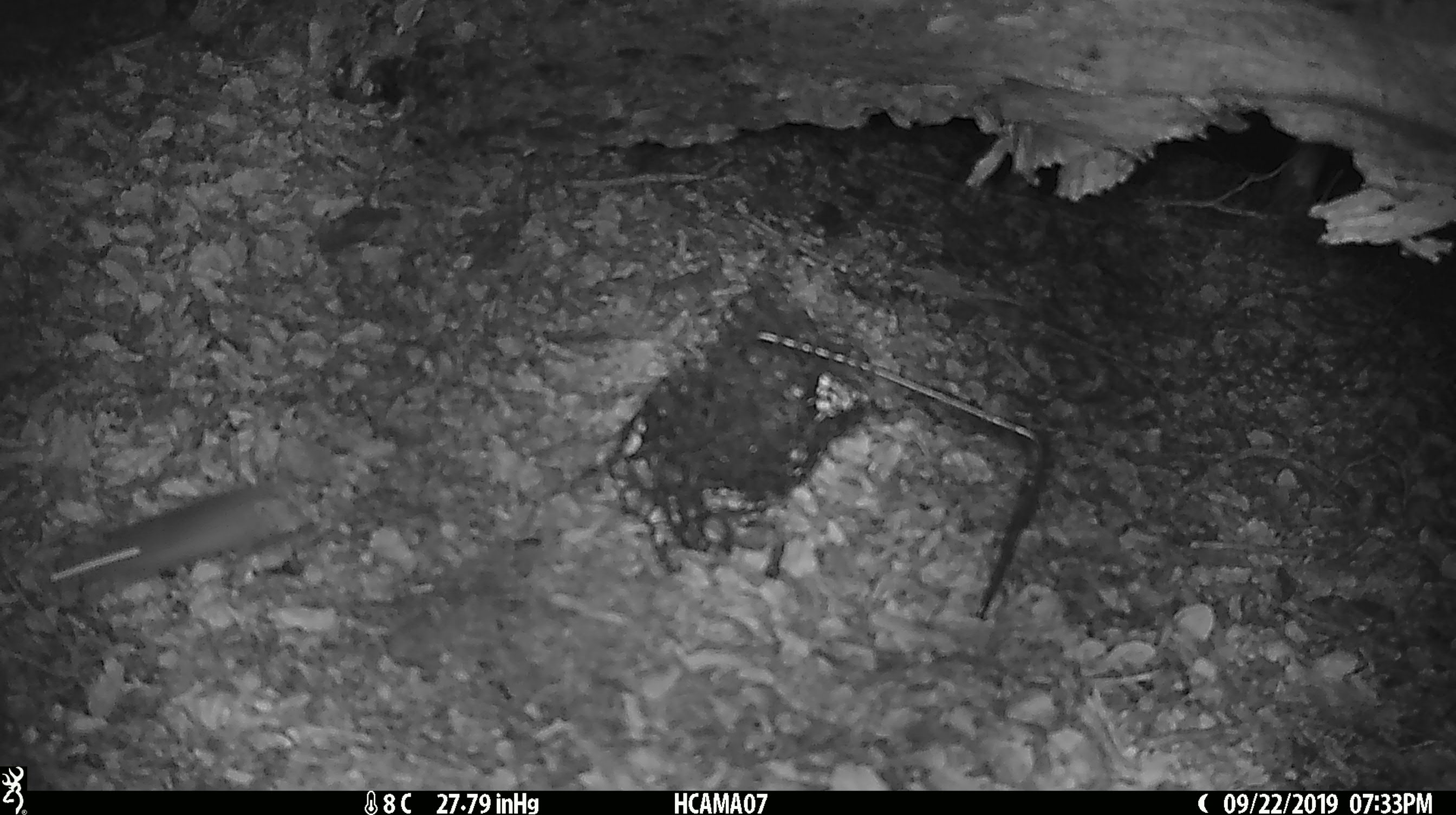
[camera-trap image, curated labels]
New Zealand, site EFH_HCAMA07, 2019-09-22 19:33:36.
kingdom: Animalia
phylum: Chordata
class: Mammalia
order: Rodentia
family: Muridae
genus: Mus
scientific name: Mus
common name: mouse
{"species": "mouse (Mus)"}